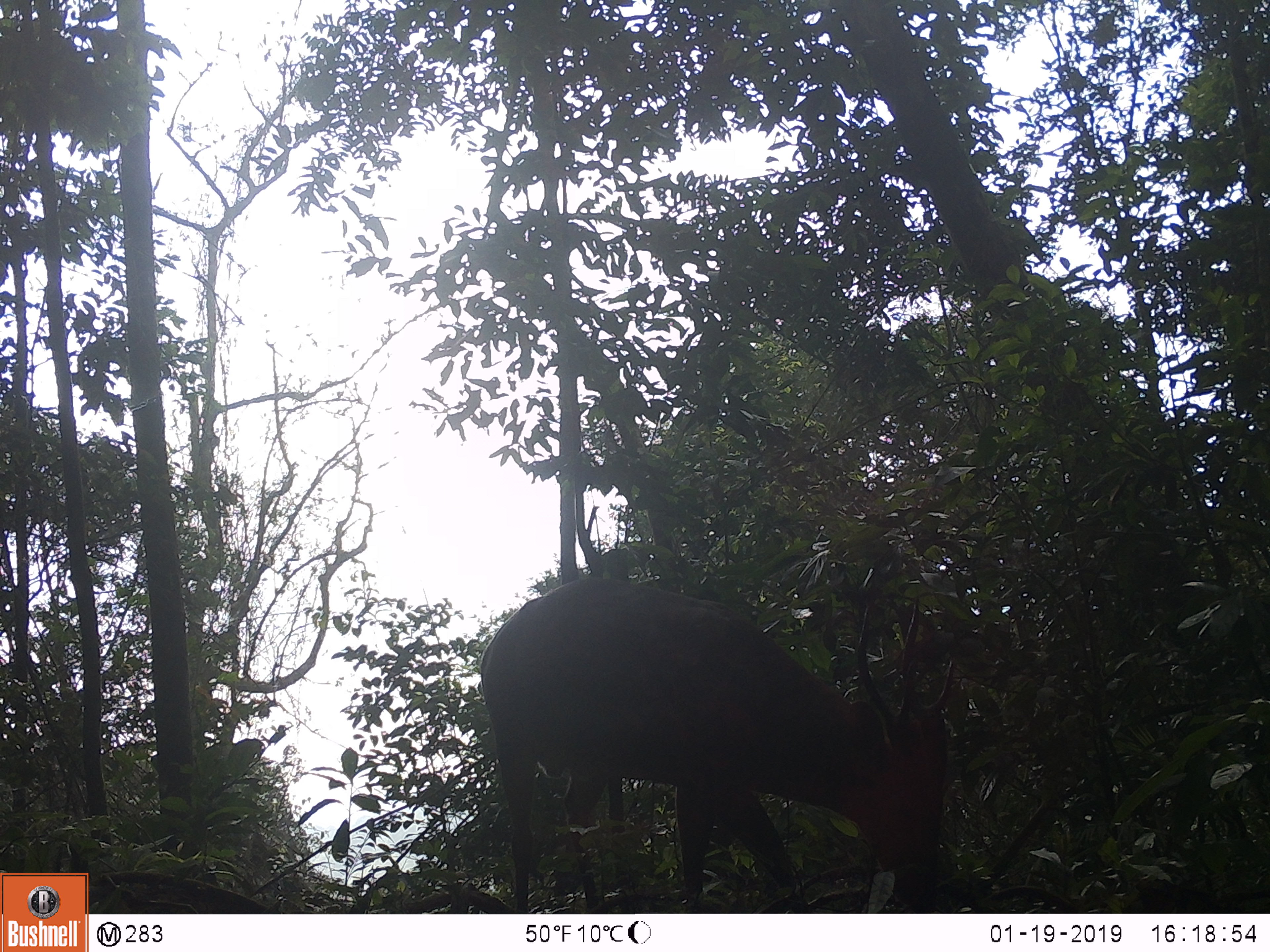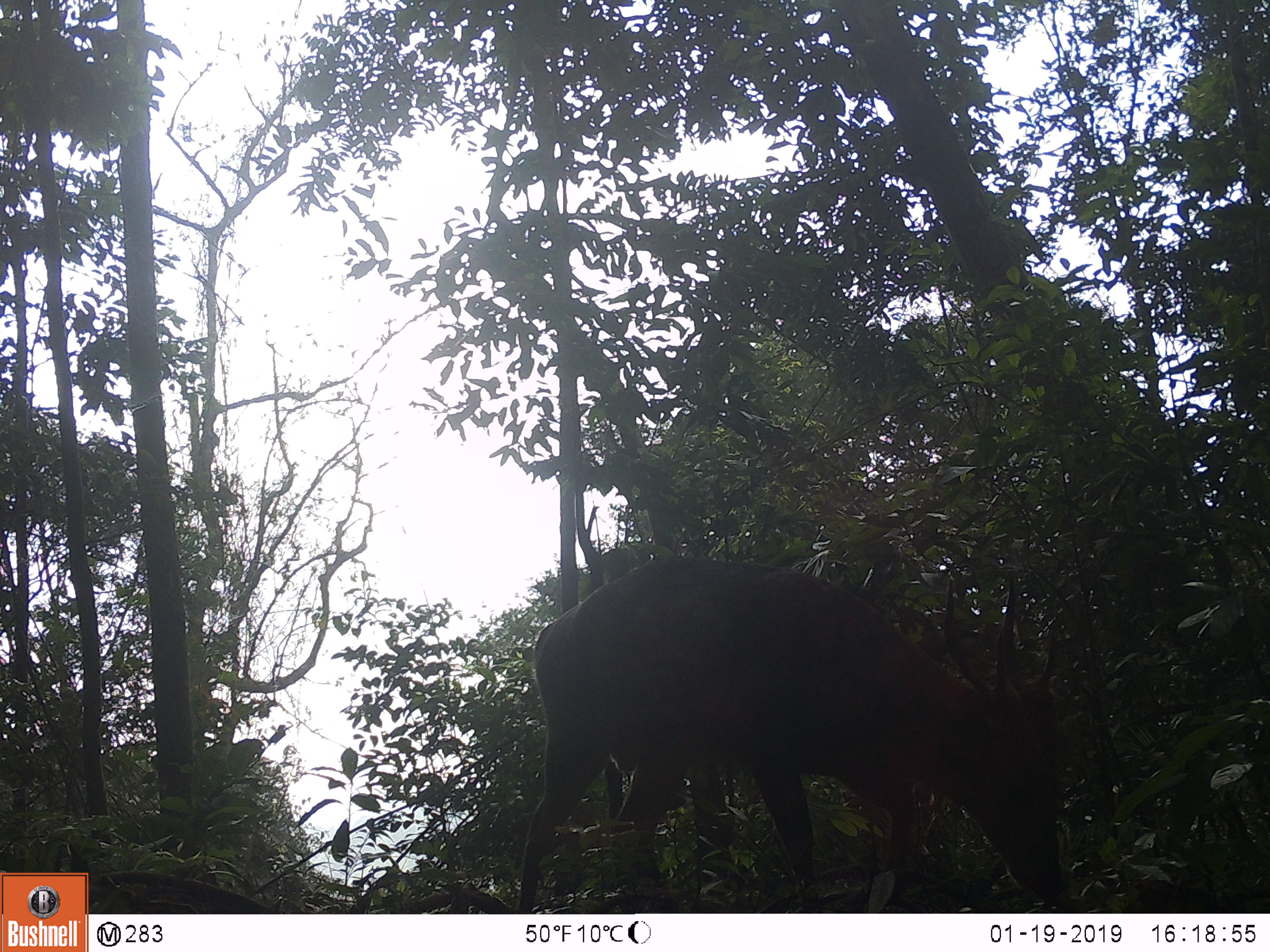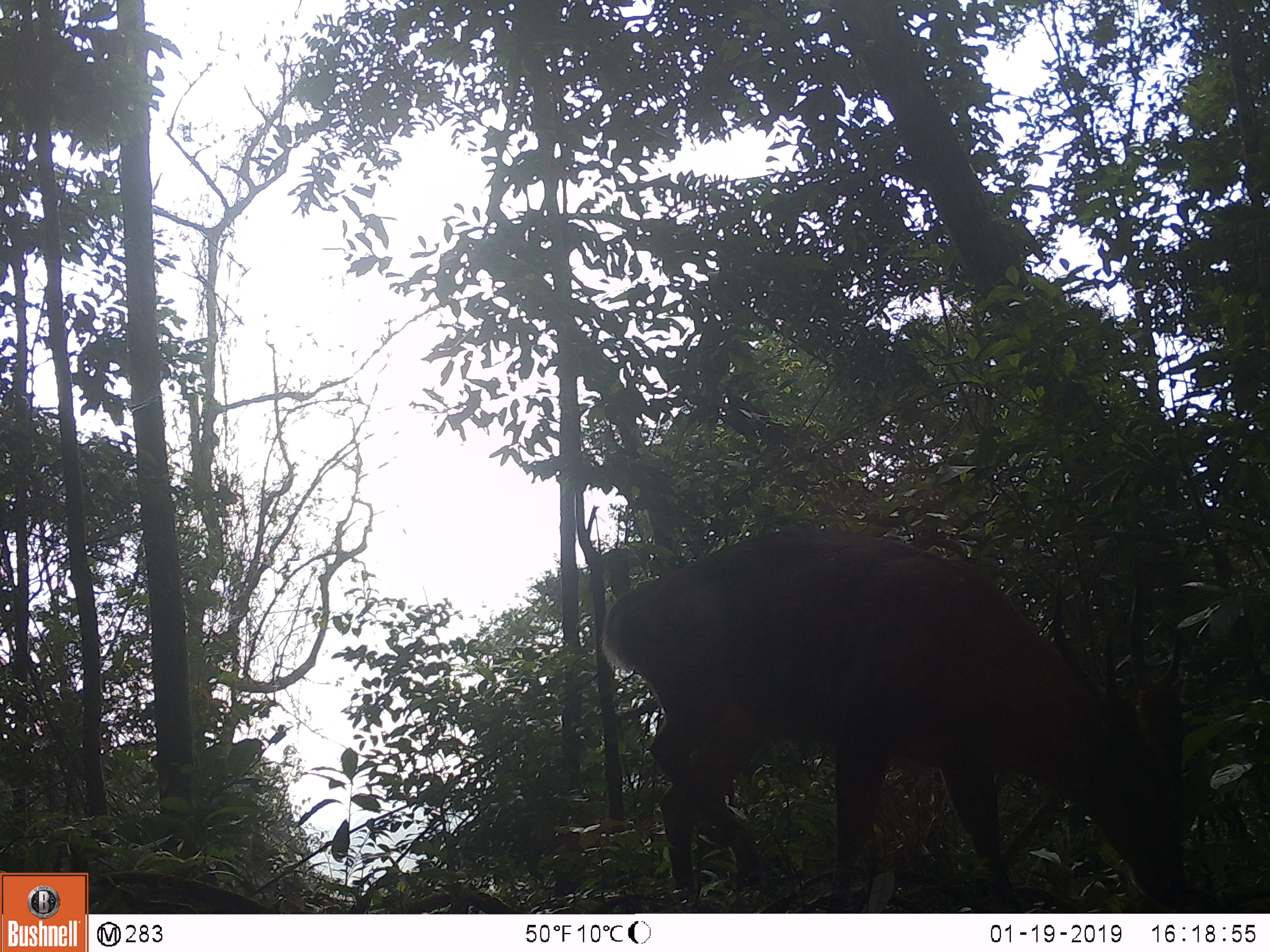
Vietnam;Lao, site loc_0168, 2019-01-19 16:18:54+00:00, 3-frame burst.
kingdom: Animalia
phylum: Chordata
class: Mammalia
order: Artiodactyla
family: Cervidae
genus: Muntiacus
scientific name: Muntiacus vuquangensis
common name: large-antlered muntjac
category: large antlered muntjac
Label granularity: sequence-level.